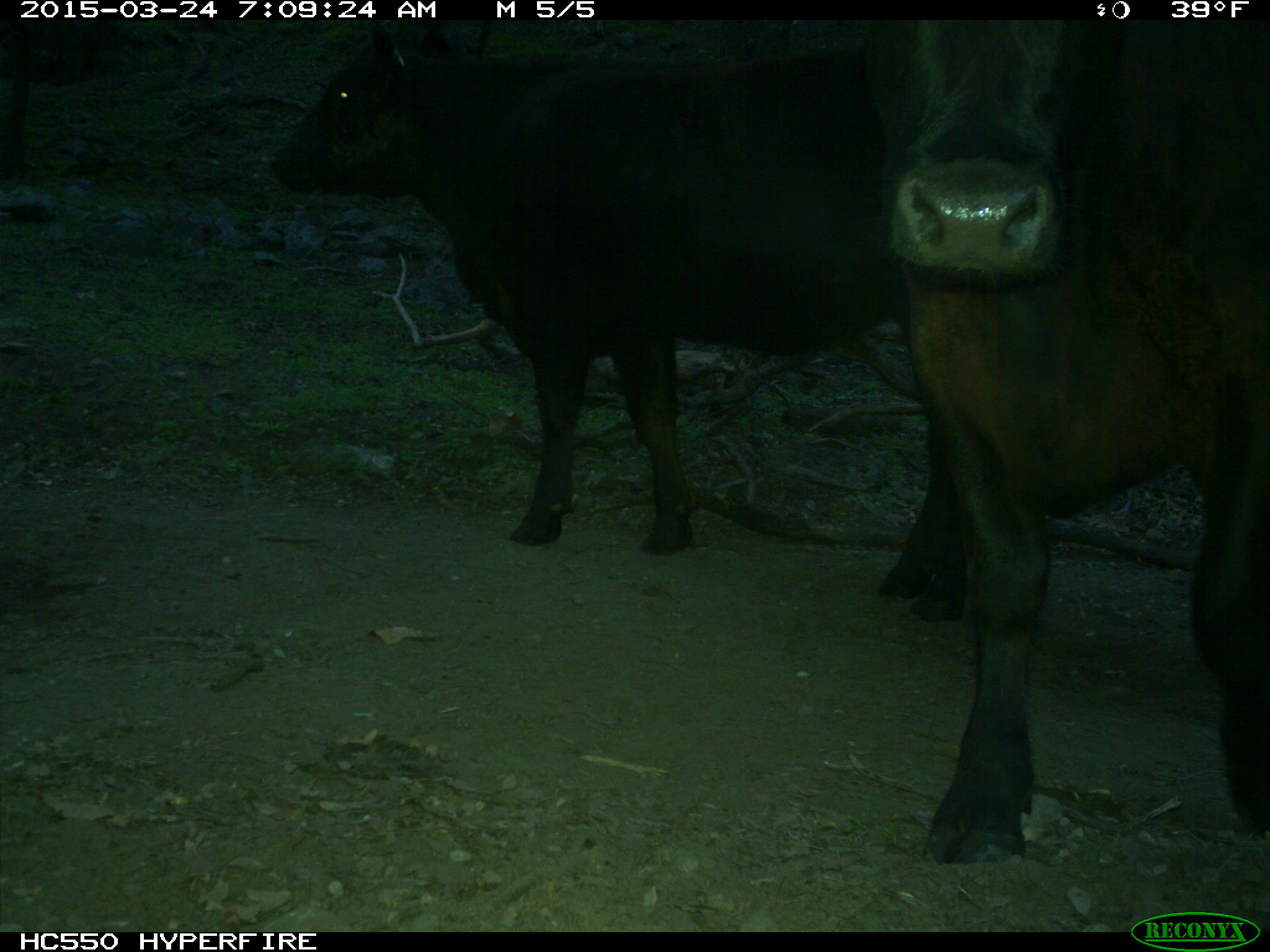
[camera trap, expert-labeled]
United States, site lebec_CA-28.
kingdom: Animalia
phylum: Chordata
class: Mammalia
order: Artiodactyla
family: Bovidae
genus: Bos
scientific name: Bos taurus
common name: domestic cow